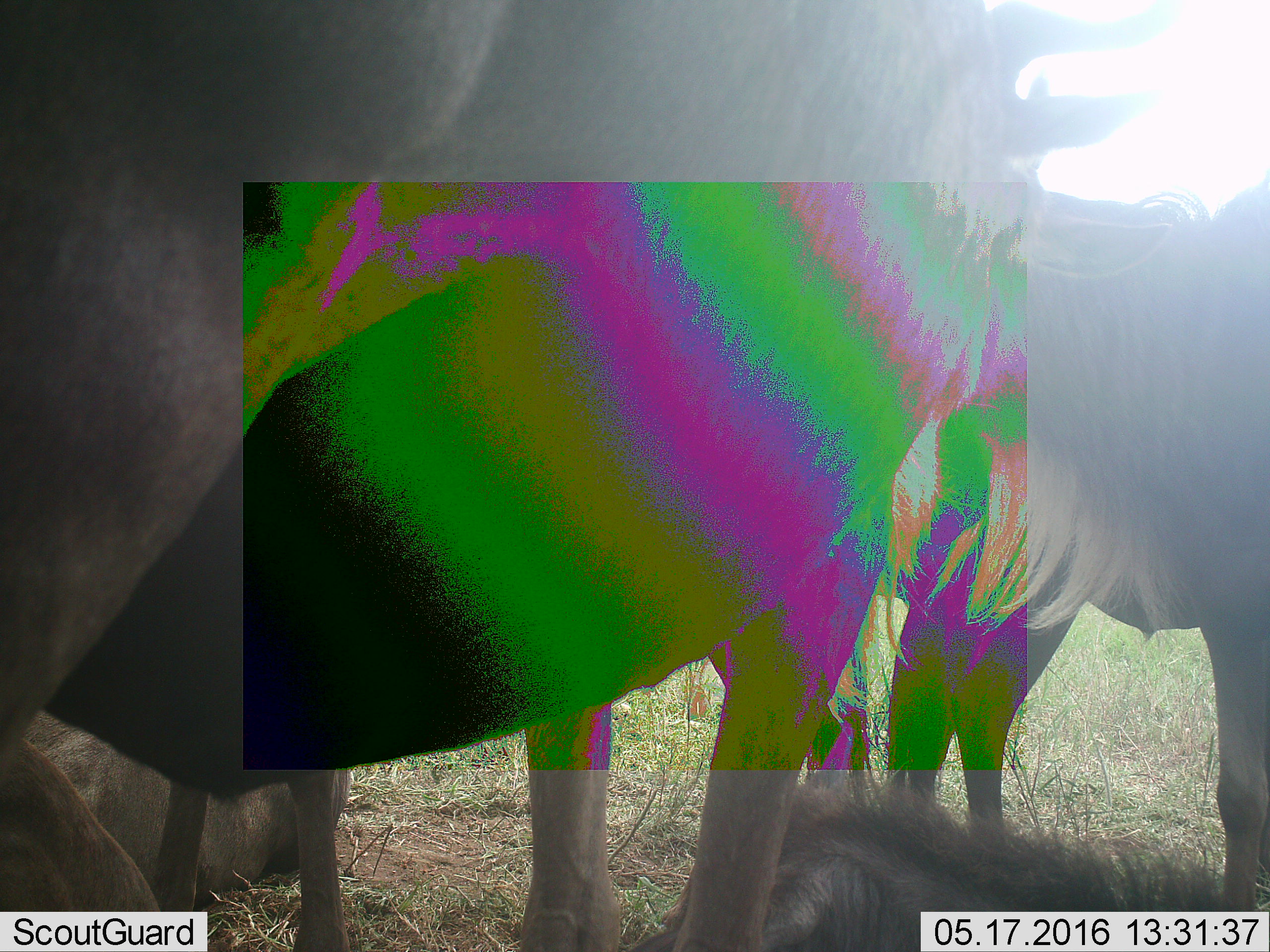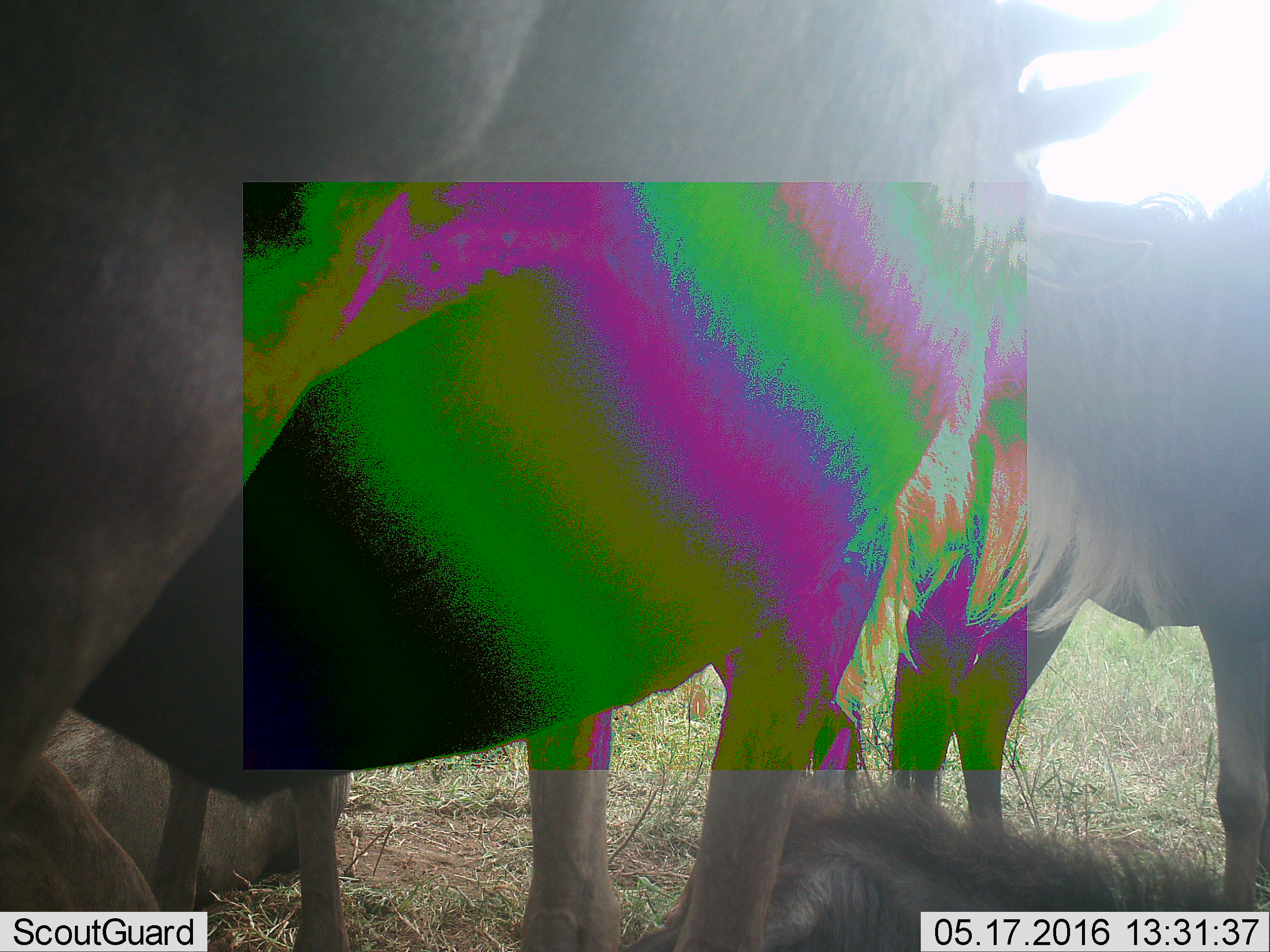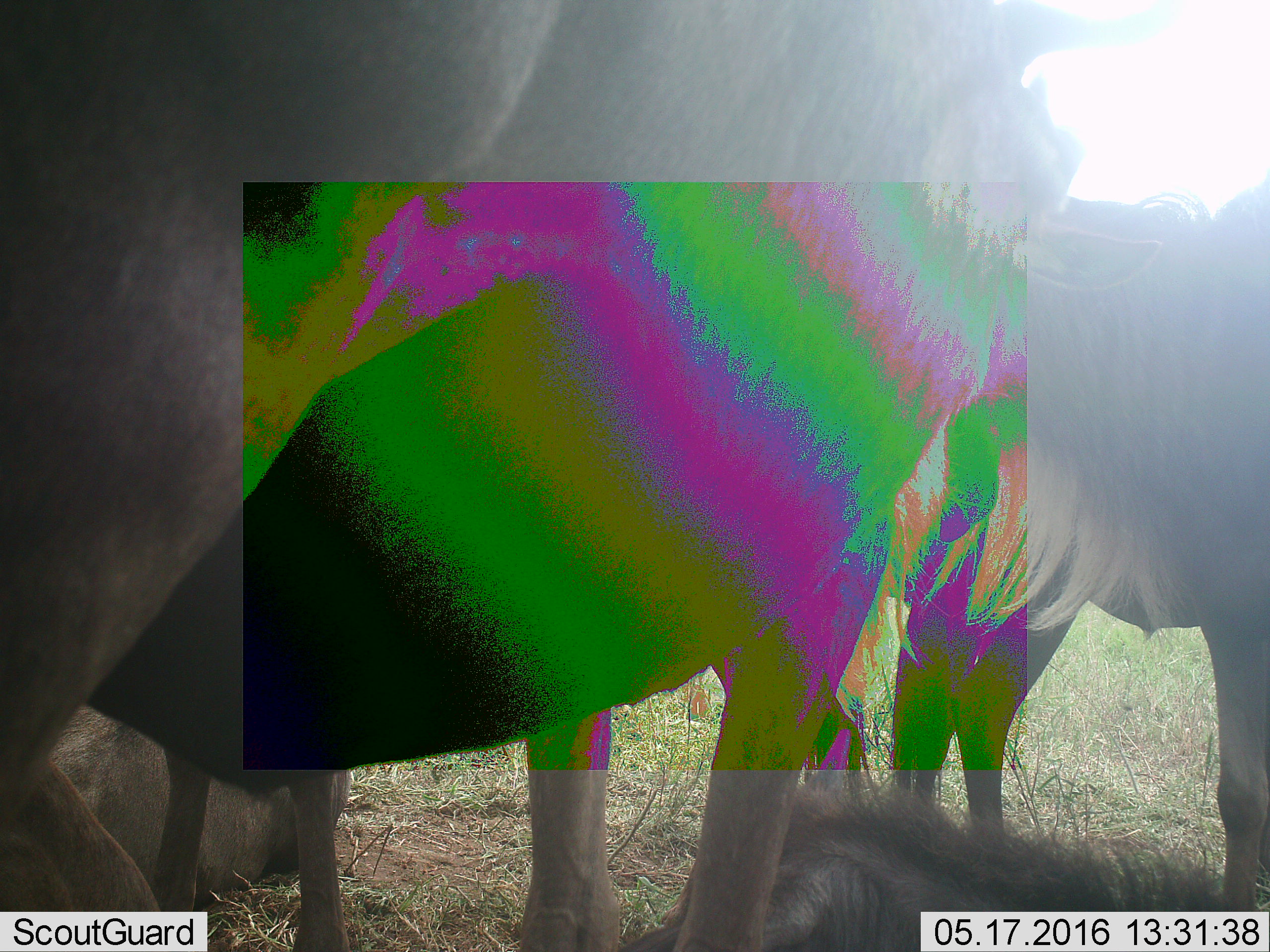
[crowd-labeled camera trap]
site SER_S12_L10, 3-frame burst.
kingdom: Animalia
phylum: Chordata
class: Mammalia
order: Artiodactyla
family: Bovidae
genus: Connochaetes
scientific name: Connochaetes taurinus taurinus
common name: blue wildebeest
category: wildebeestblue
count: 5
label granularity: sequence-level